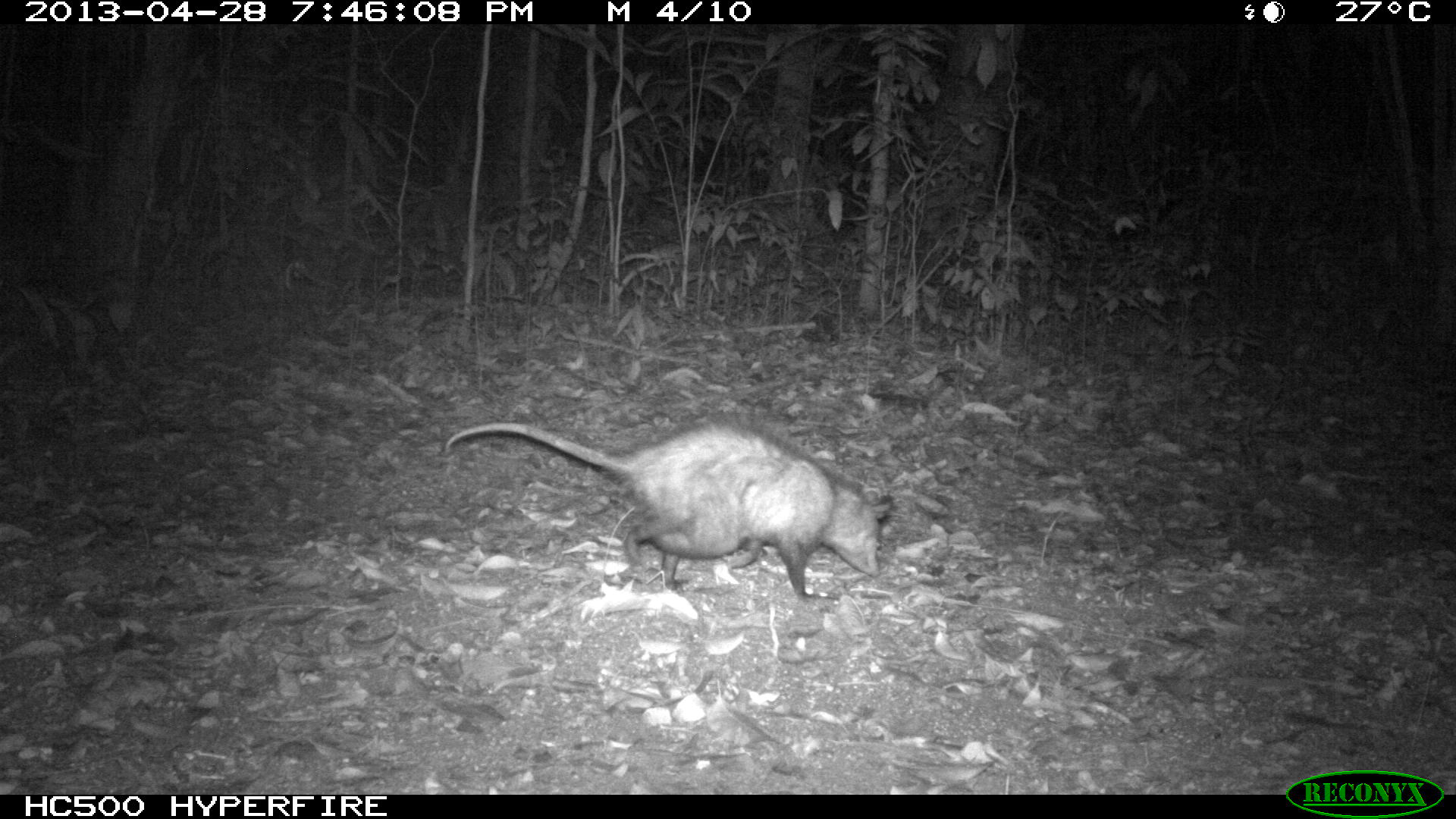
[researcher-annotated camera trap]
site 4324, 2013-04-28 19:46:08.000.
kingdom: Animalia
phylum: Chordata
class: Mammalia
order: Didelphimorphia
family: Didelphidae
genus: Didelphis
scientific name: Didelphis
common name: american opossums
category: didelphis sp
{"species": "didelphis sp (american opossums) (Didelphis)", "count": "1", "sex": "female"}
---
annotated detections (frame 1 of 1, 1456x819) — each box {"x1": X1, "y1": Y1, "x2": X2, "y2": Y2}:
didelphis sp: {"x1": 443, "y1": 409, "x2": 893, "y2": 610}